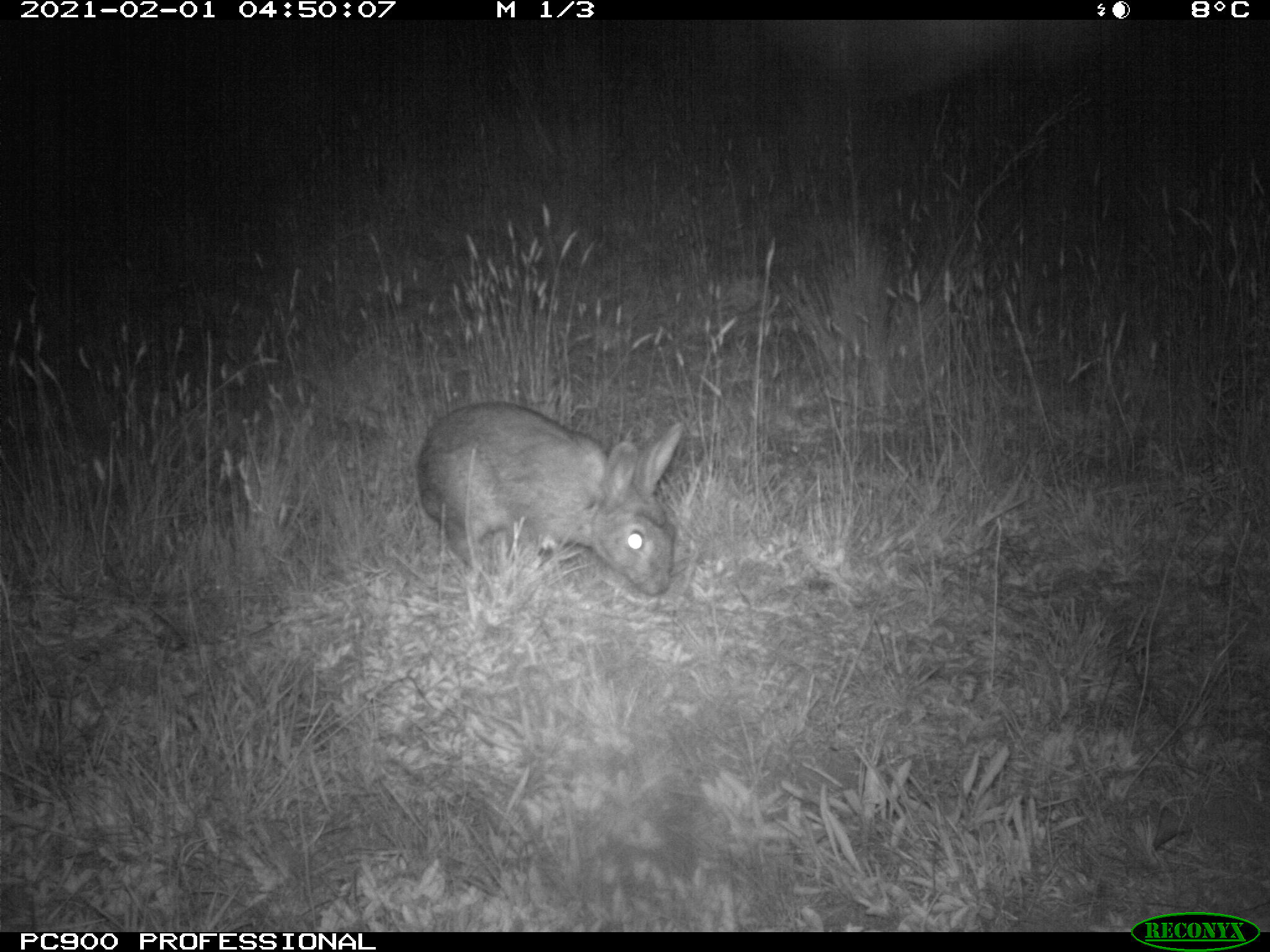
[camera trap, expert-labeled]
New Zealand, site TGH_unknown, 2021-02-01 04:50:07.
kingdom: Animalia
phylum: Chordata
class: Mammalia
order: Lagomorpha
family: Leporidae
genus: Oryctolagus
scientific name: Oryctolagus cuniculus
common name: european rabbit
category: rabbit